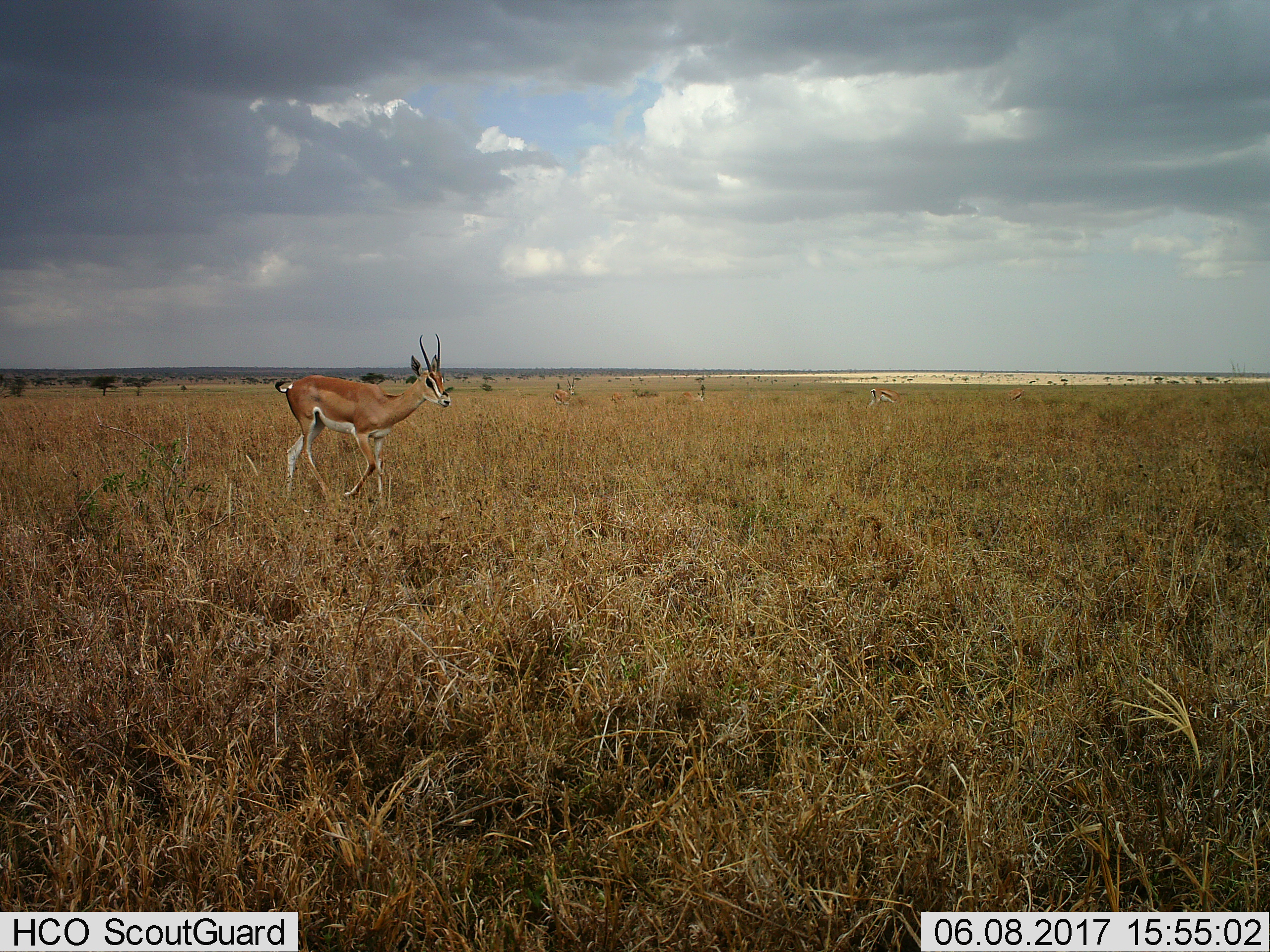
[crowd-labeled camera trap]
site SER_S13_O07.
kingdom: Animalia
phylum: Chordata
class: Mammalia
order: Artiodactyla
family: Bovidae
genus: Nanger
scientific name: Nanger granti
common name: grant's gazelle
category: gazellegrants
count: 2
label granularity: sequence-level